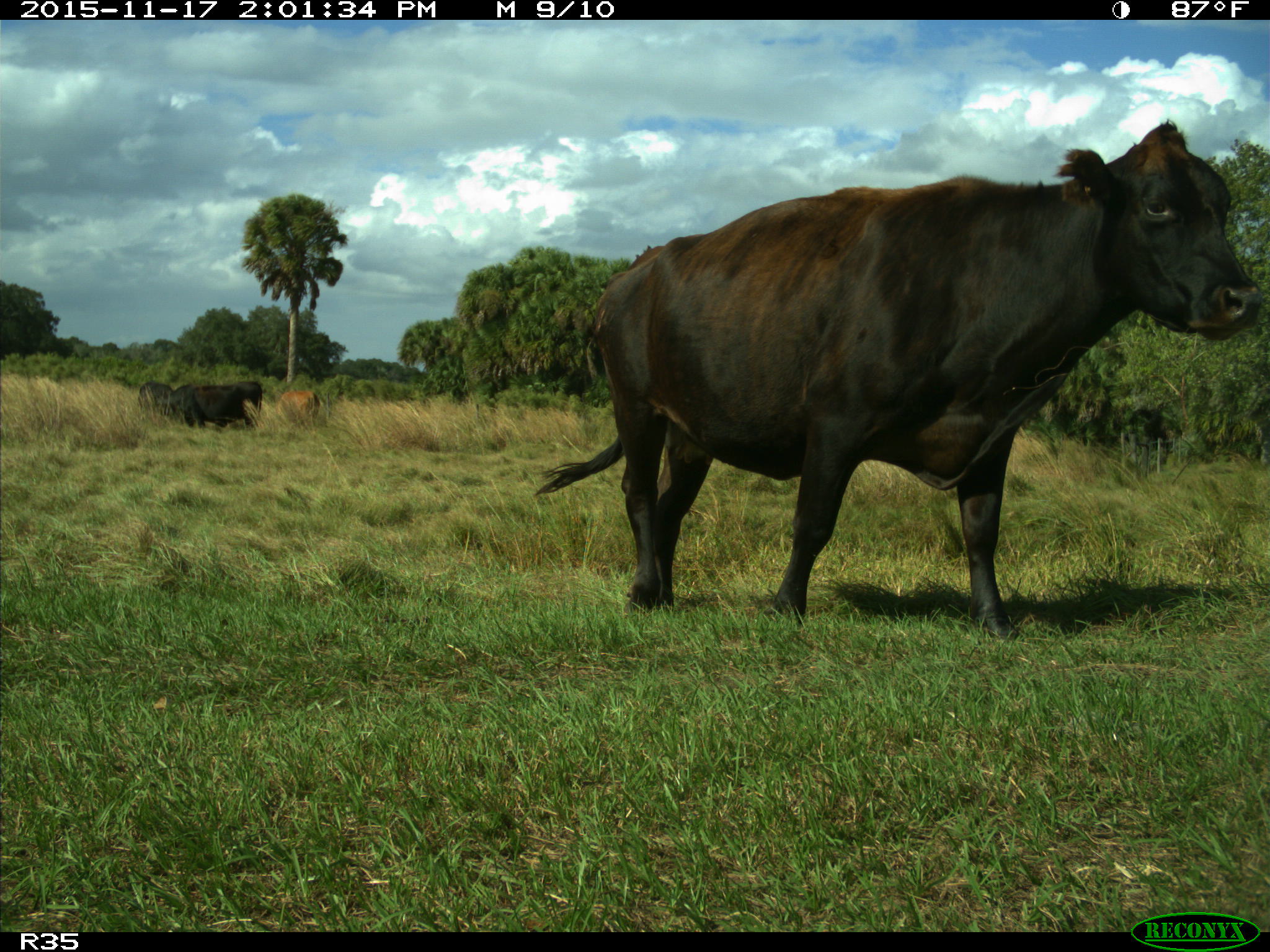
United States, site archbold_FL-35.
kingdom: Animalia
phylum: Chordata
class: Mammalia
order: Artiodactyla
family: Bovidae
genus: Bos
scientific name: Bos taurus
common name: domestic cow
Bos taurus (domestic cow).